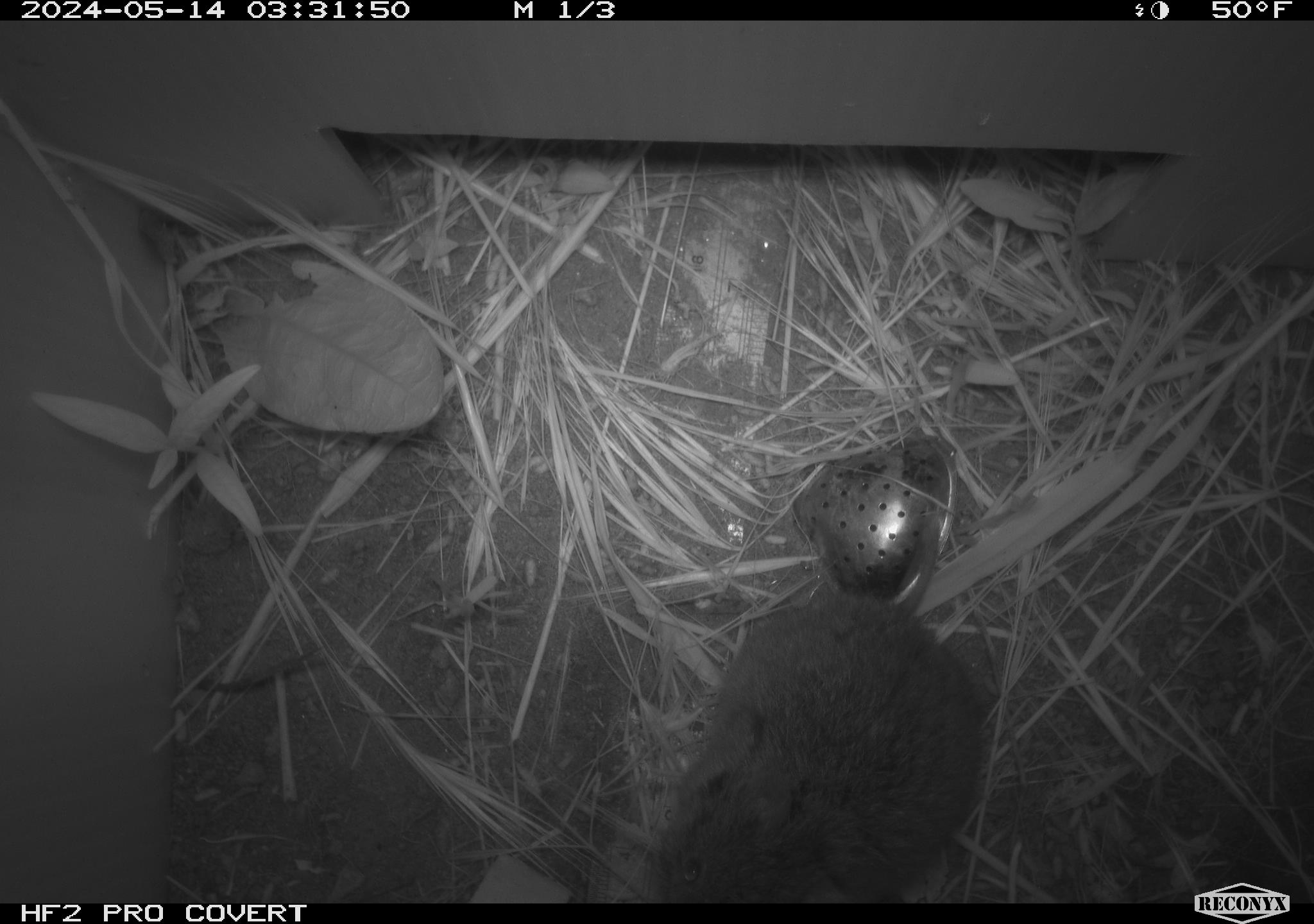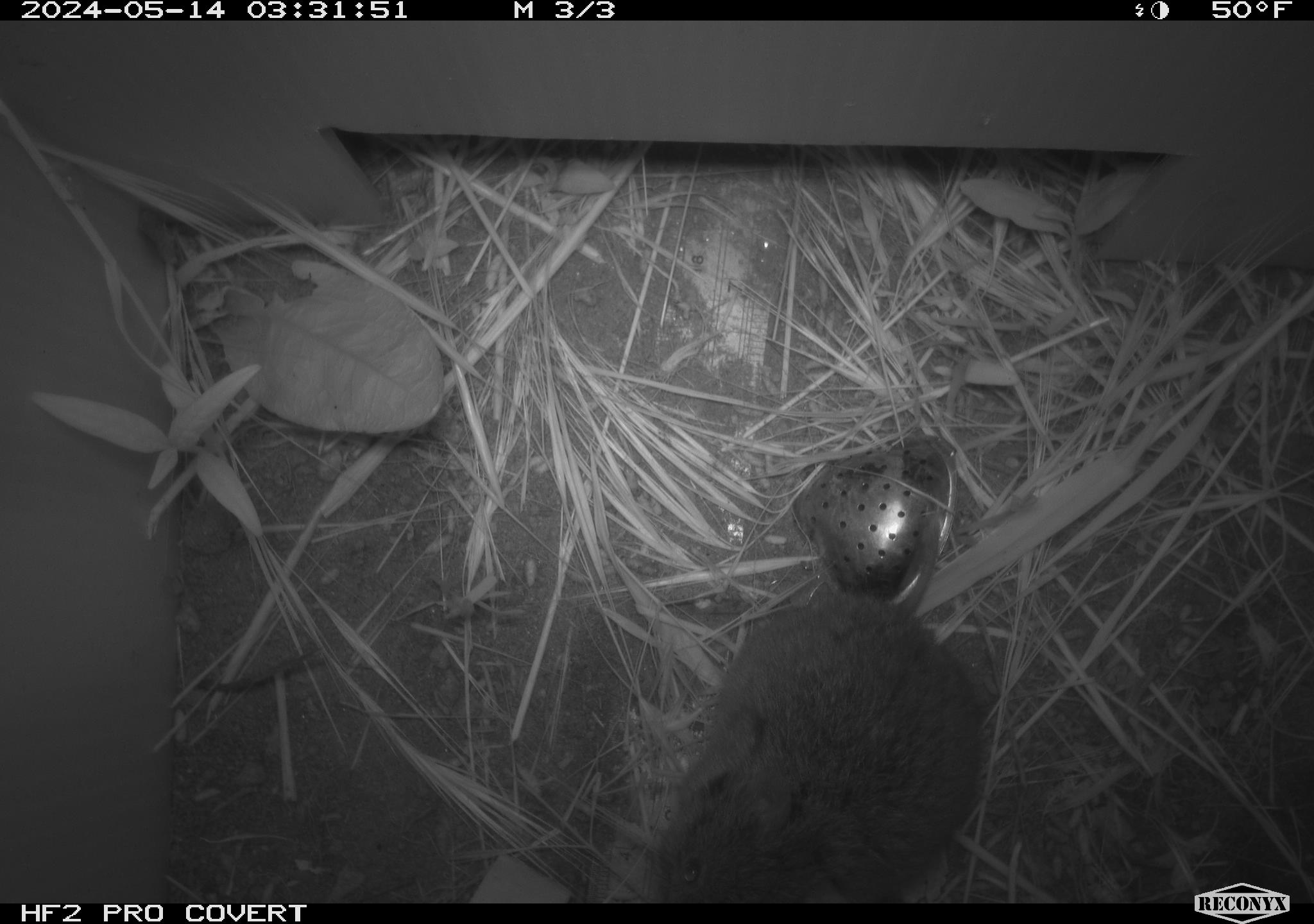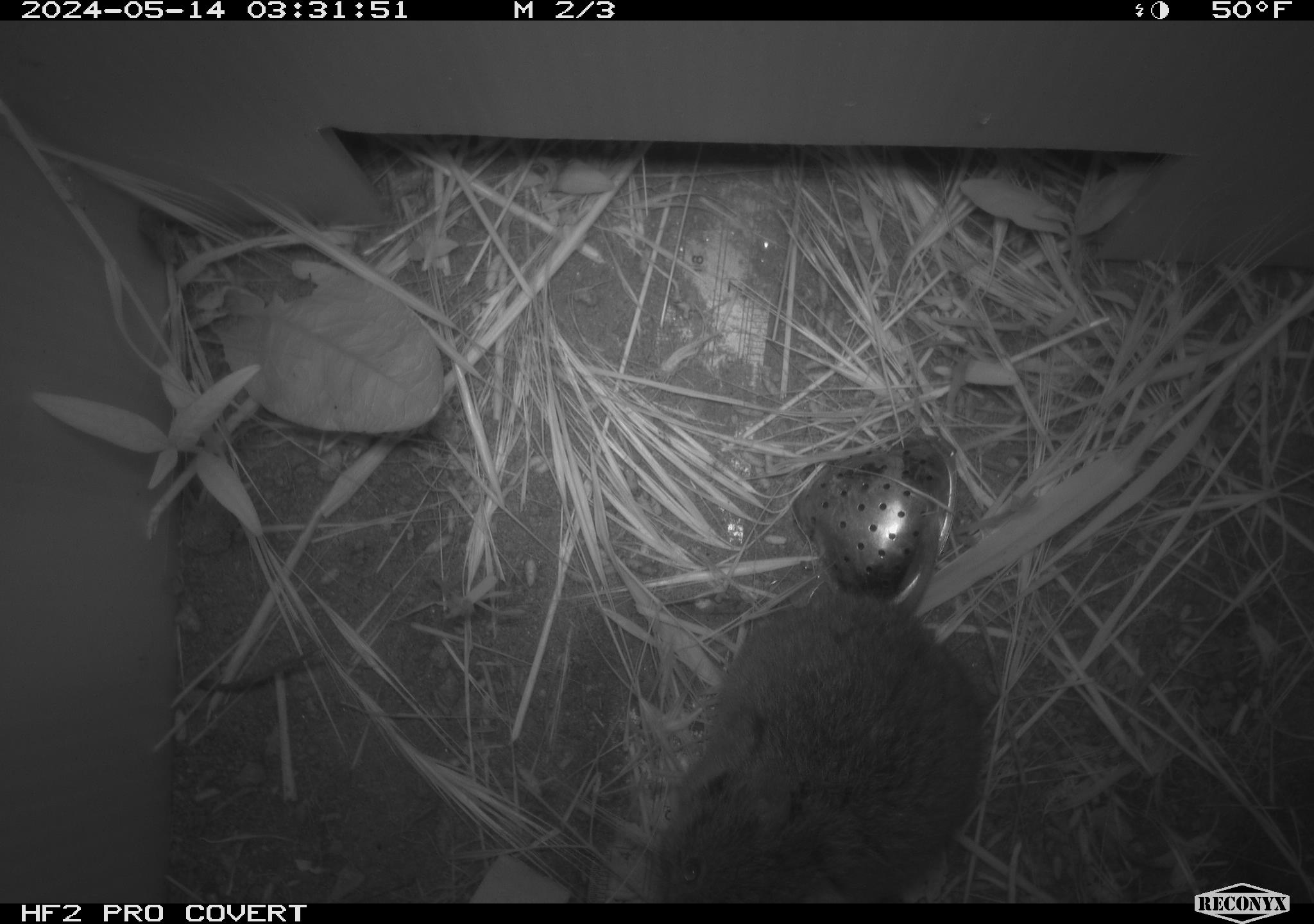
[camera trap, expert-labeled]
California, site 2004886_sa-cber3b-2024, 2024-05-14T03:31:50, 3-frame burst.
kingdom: Animalia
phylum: Chordata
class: Mammalia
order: Rodentia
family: Cricetidae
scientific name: Arvicolinae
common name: voles, lemmings, and muskrats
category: arvicolinae subfamily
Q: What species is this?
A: Arvicolinae subfamily (voles, lemmings, and muskrats) (Arvicolinae).